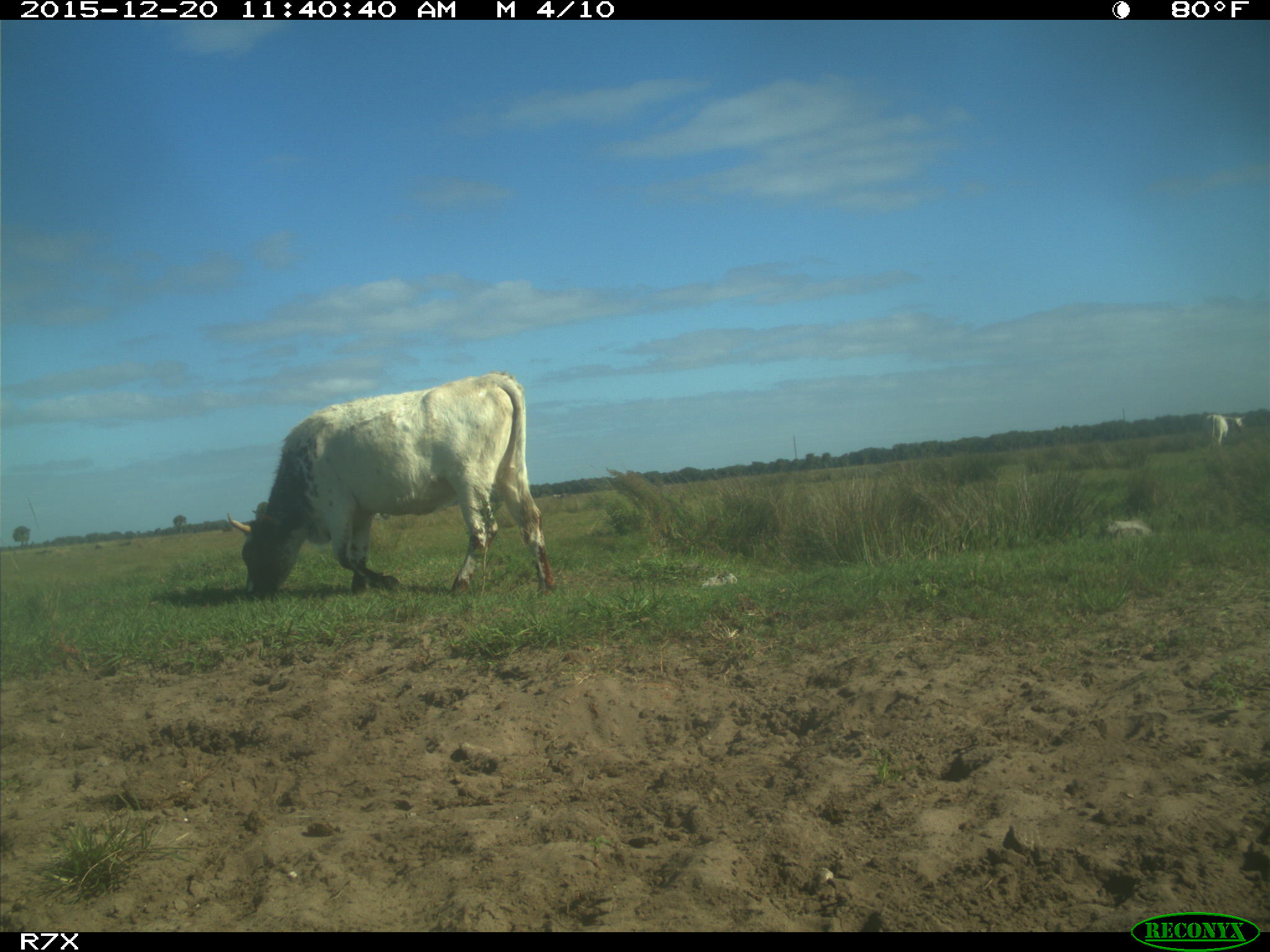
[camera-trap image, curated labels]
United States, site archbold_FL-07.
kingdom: Animalia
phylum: Chordata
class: Mammalia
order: Artiodactyla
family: Bovidae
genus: Bos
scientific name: Bos taurus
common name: domestic cow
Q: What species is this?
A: Bos taurus (domestic cow).